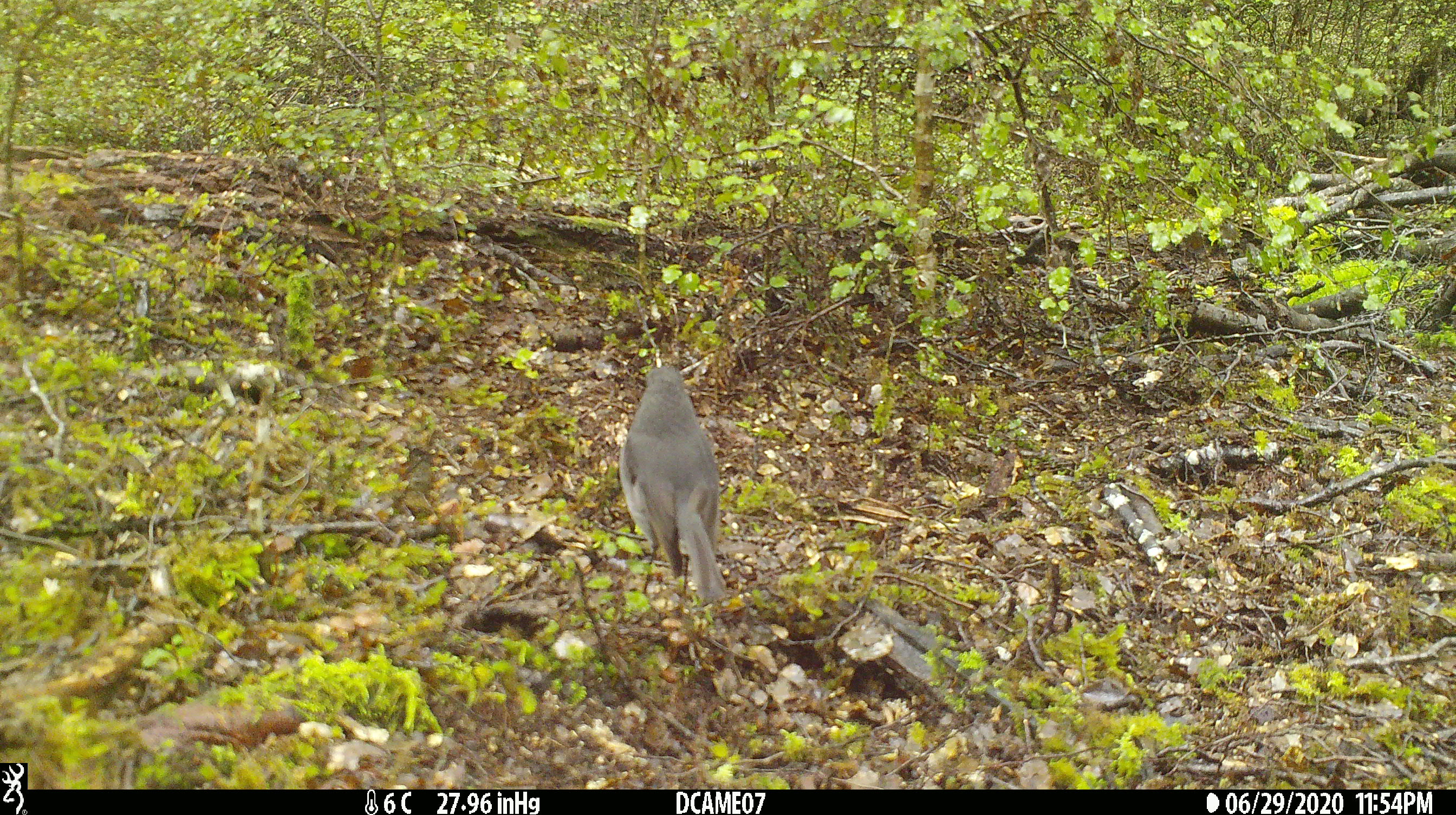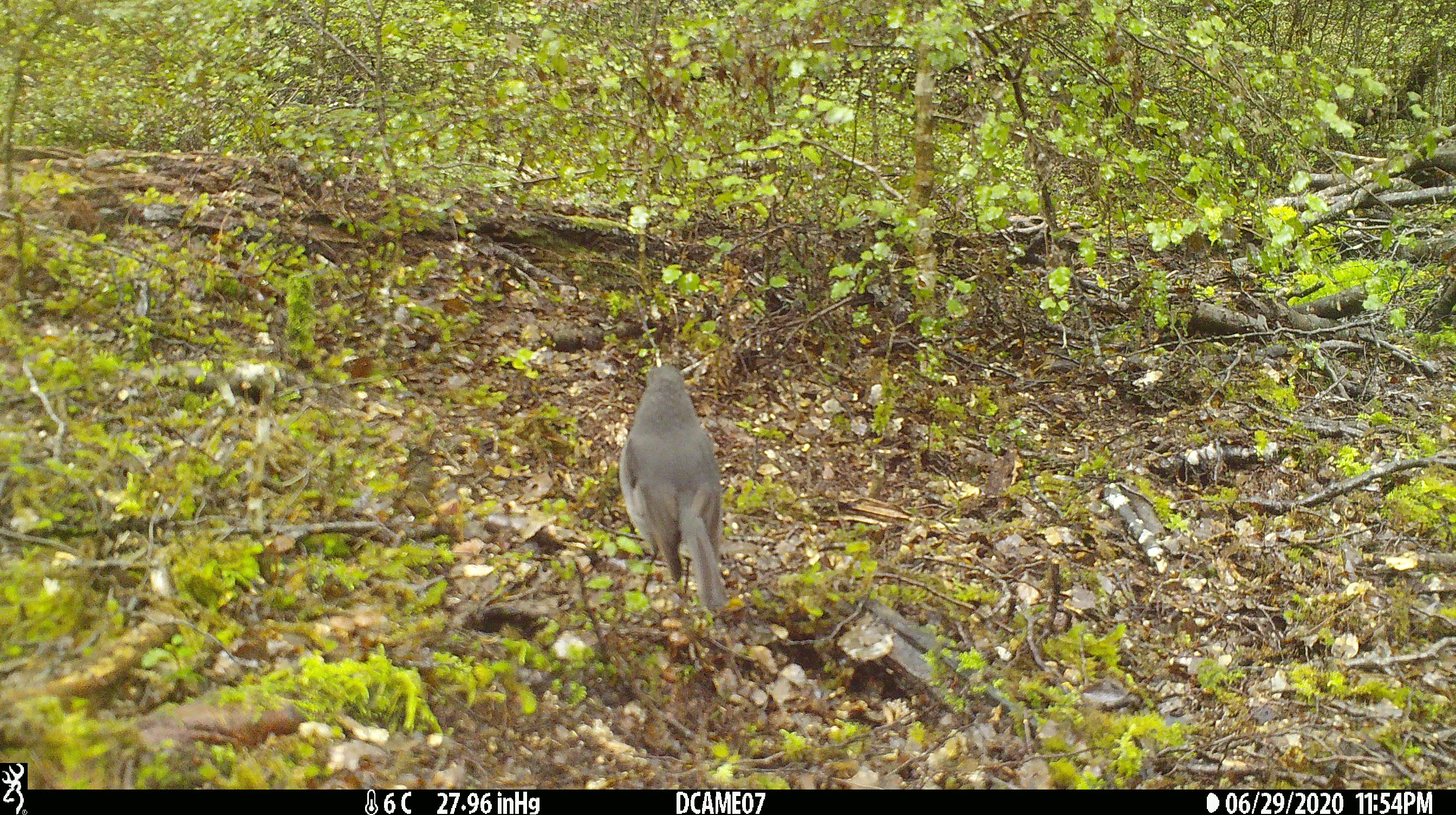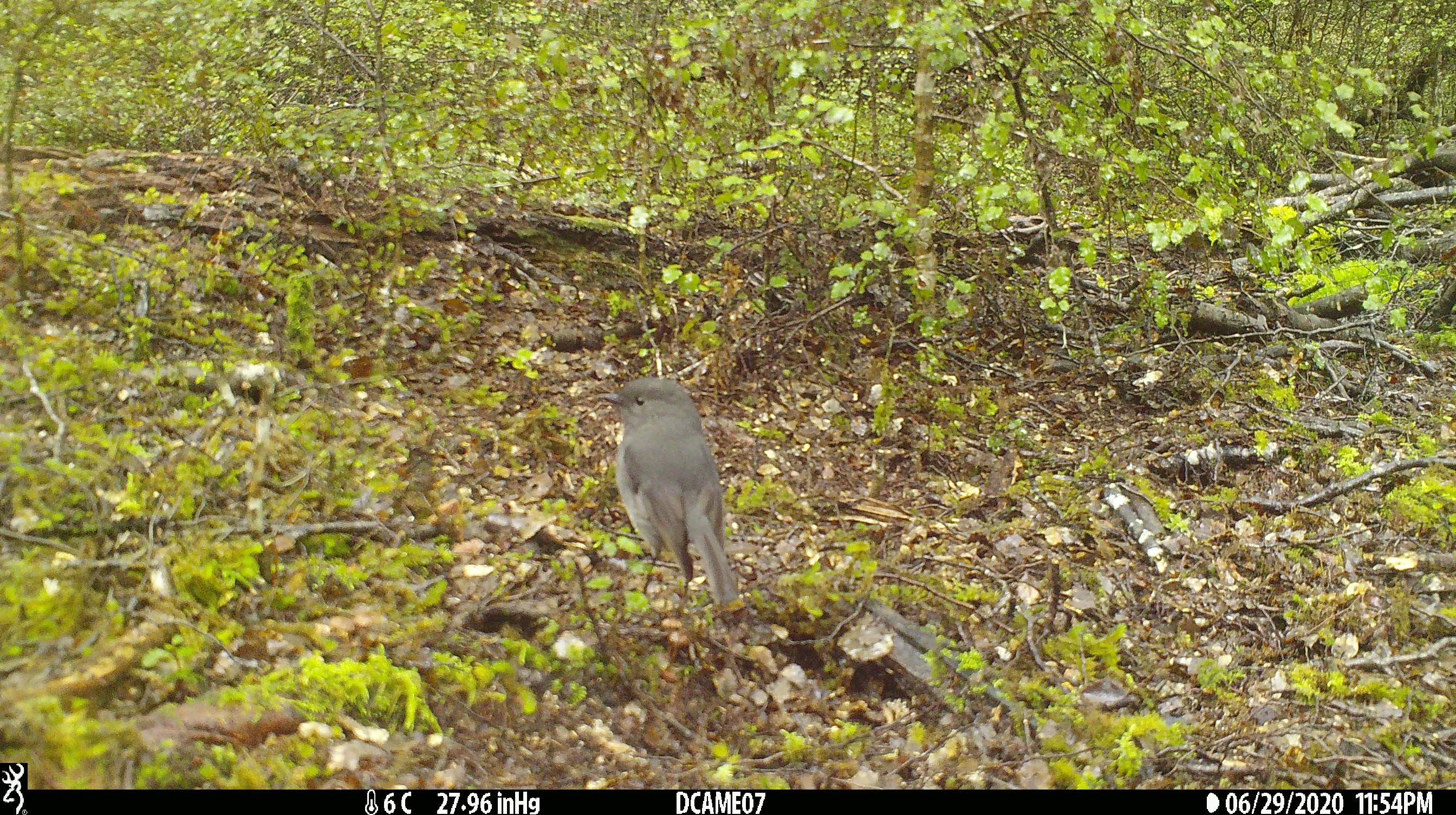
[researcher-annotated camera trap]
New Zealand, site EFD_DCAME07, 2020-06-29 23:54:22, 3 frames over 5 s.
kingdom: Animalia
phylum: Chordata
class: Aves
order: Passeriformes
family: Petroicidae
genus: Petroica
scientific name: Petroica australis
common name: new zealand robin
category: robin